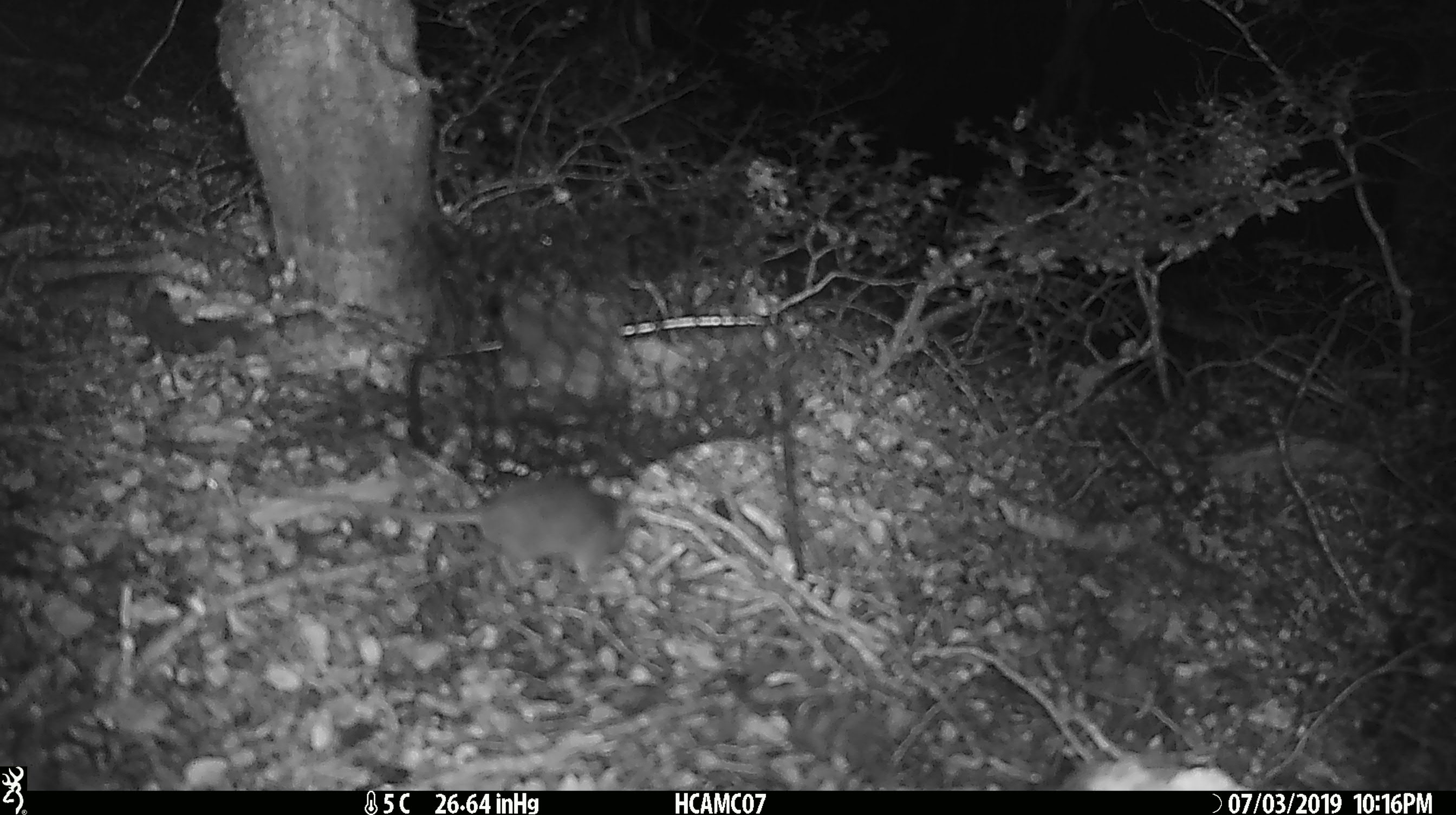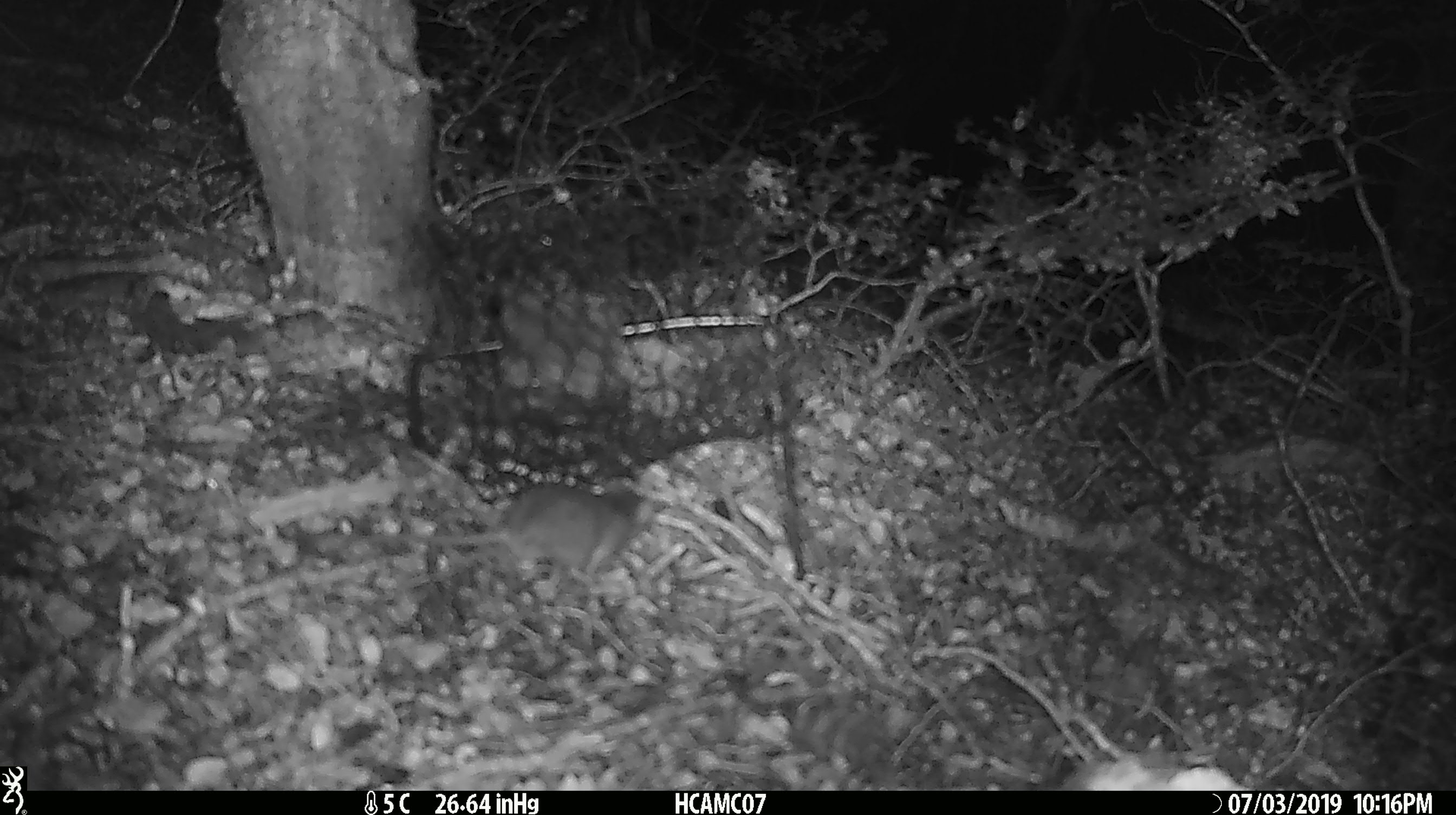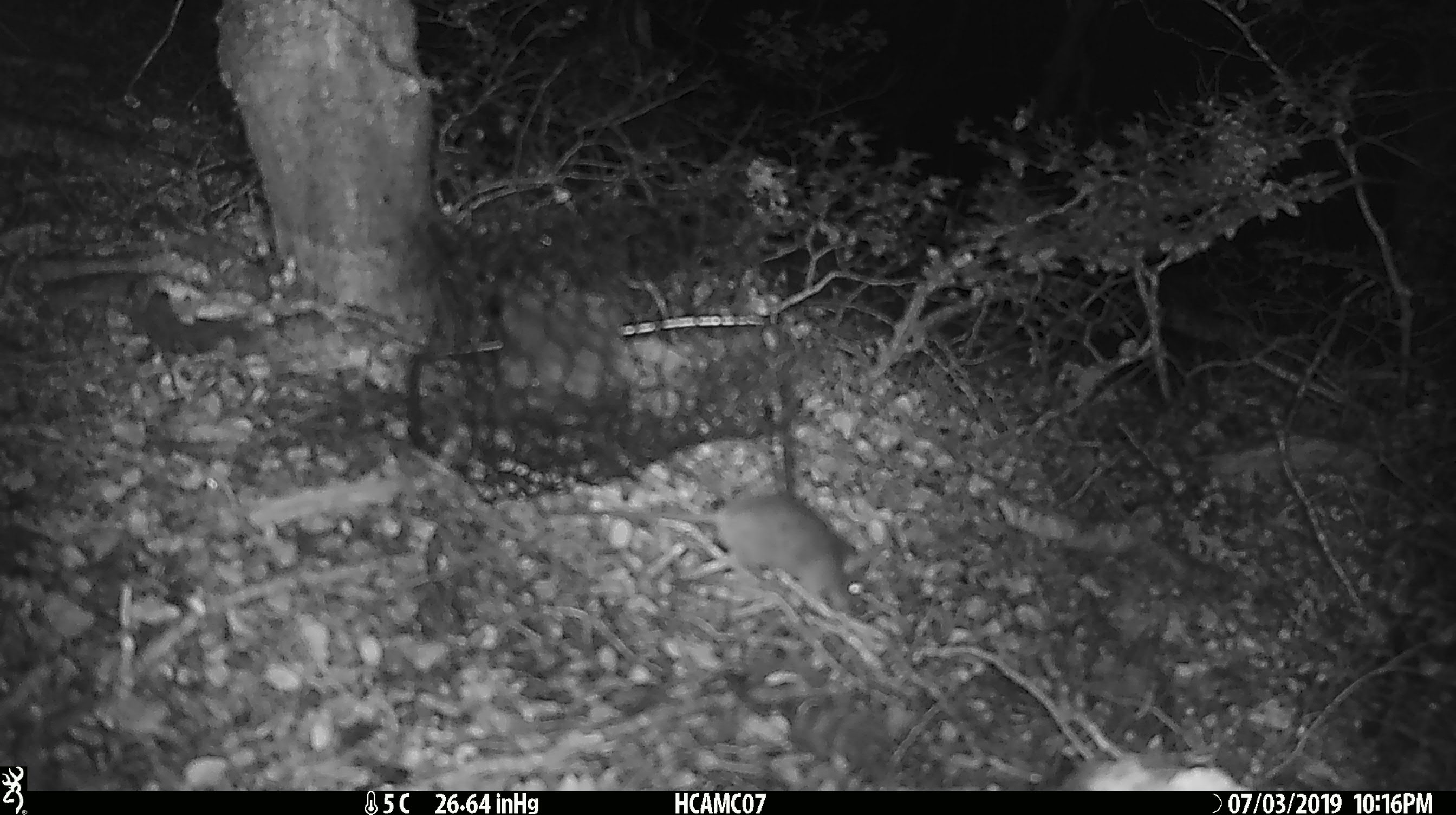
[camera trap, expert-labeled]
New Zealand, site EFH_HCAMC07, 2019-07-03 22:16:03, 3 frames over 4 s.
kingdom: Animalia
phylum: Chordata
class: Mammalia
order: Rodentia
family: Muridae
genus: Mus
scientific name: Mus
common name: mouse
Mouse (Mus).